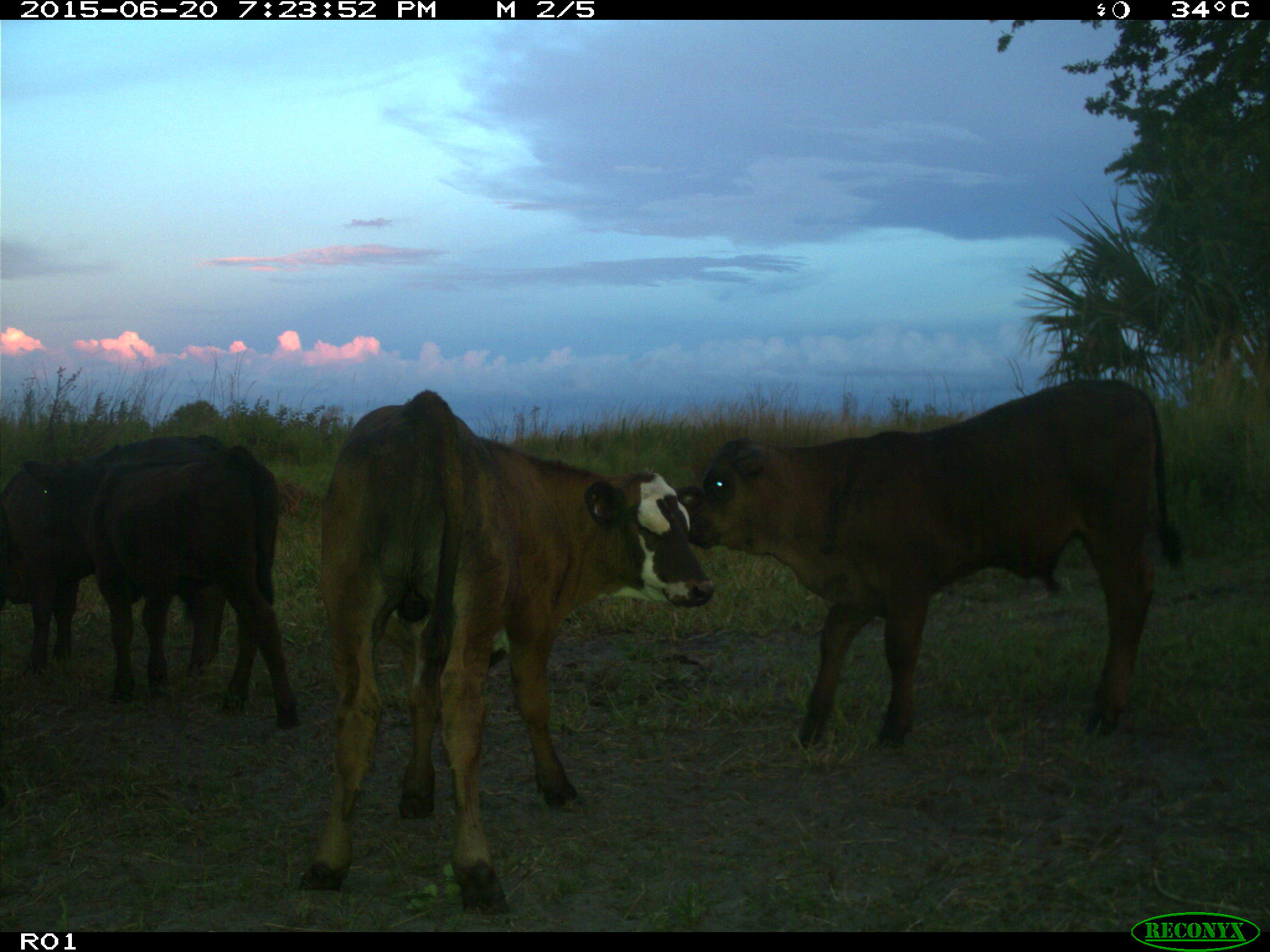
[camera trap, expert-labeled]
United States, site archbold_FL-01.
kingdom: Animalia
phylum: Chordata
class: Mammalia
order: Artiodactyla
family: Bovidae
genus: Bos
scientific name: Bos taurus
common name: domestic cow